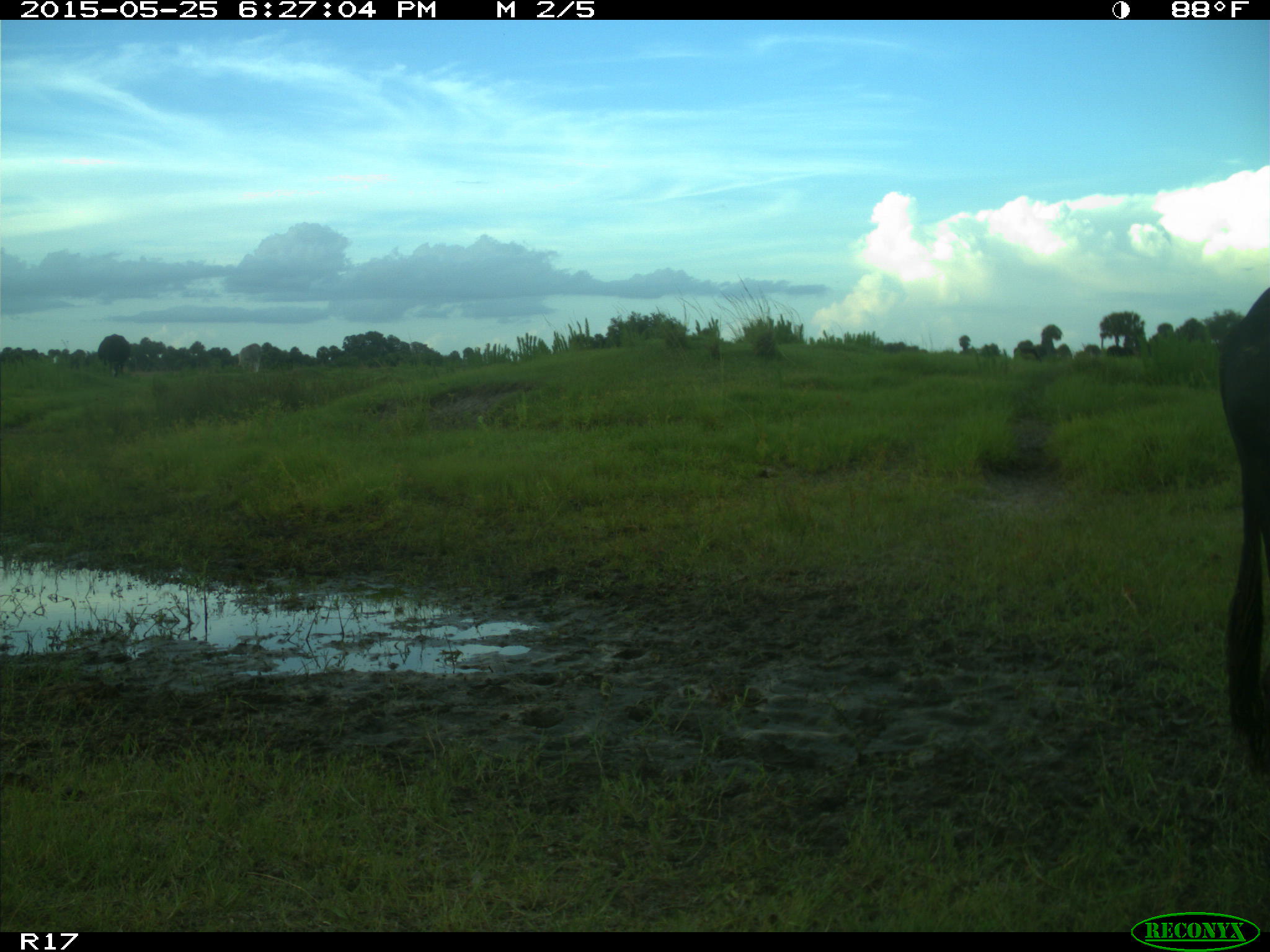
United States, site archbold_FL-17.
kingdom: Animalia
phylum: Chordata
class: Mammalia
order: Artiodactyla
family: Bovidae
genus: Bos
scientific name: Bos taurus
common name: domestic cow